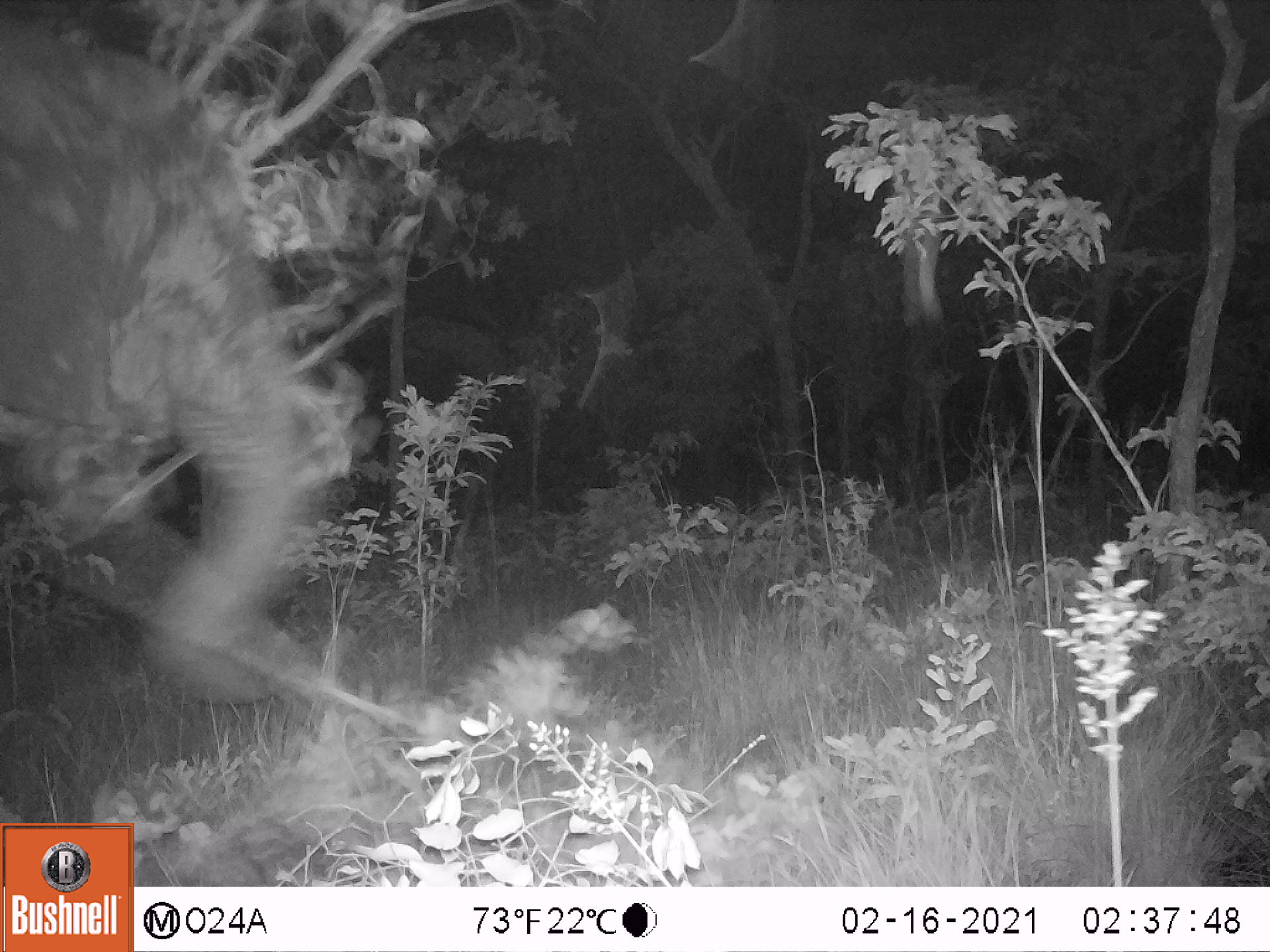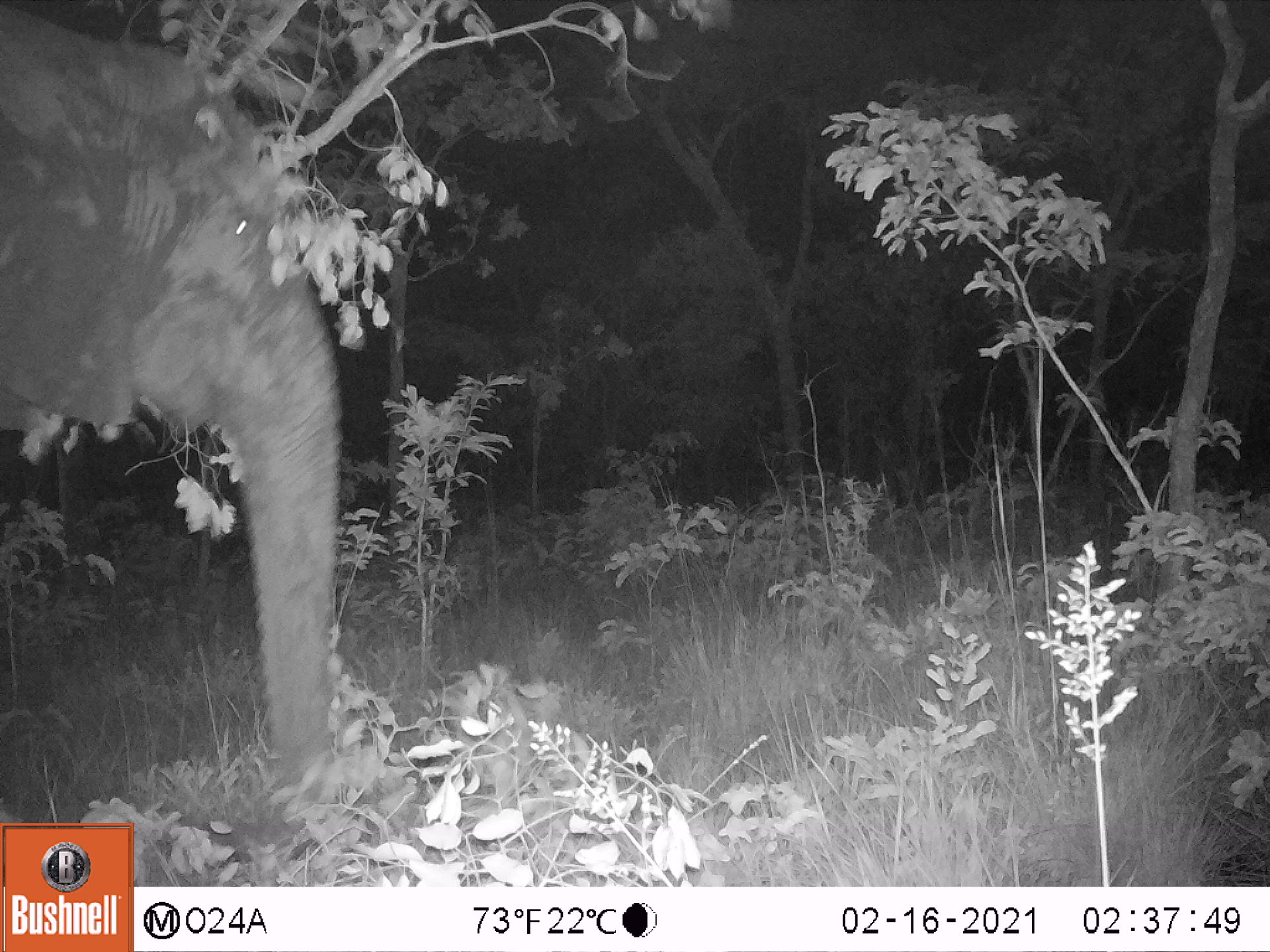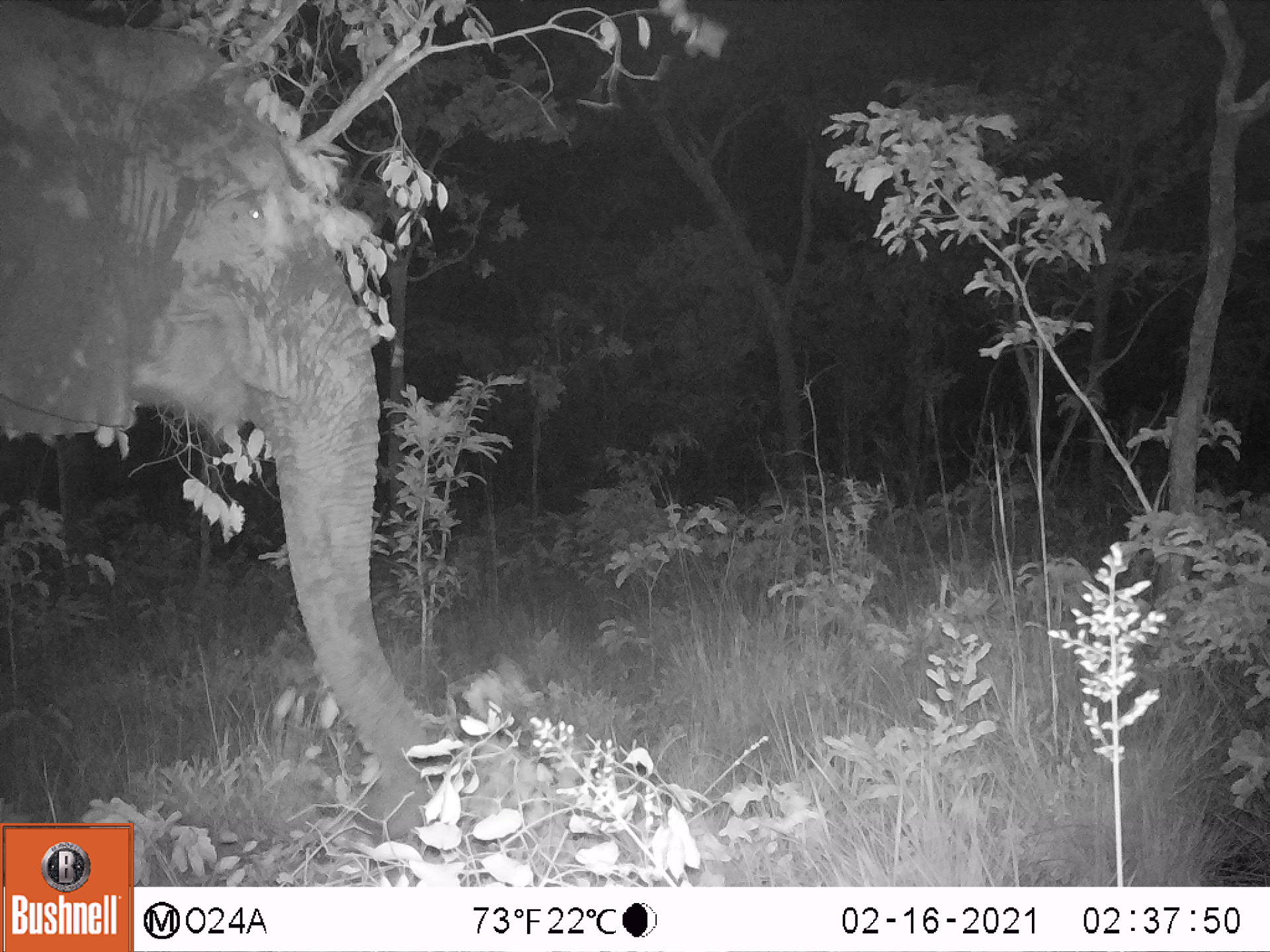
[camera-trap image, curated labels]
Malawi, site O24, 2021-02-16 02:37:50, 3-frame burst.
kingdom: Animalia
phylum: Chordata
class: Mammalia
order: Proboscidea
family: Elephantidae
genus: Loxodonta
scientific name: Loxodonta africana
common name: african savanna elephant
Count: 1.